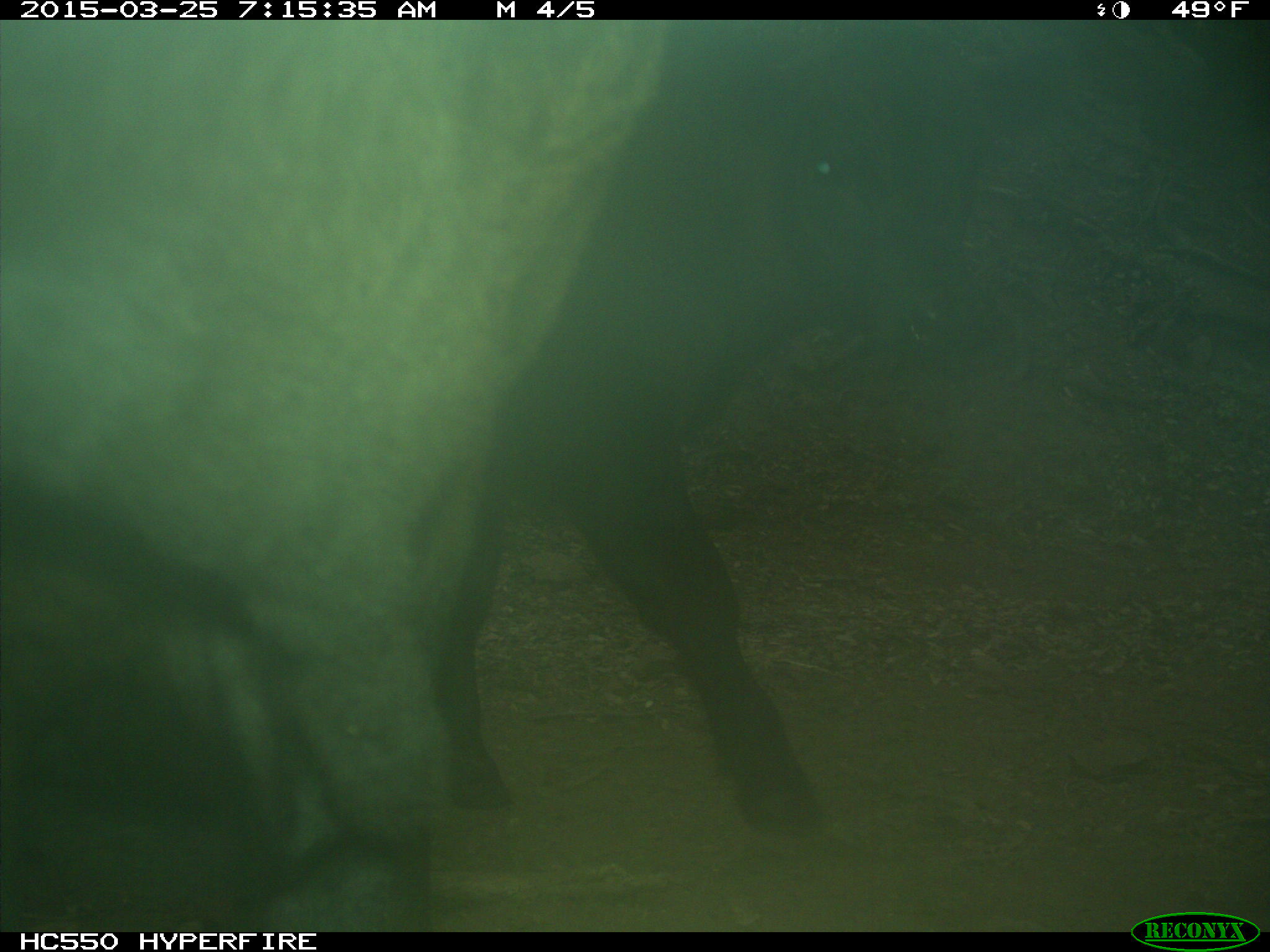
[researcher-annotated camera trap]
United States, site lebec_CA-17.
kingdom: Animalia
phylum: Chordata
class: Mammalia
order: Artiodactyla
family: Bovidae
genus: Bos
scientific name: Bos taurus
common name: domestic cow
Bos taurus (domestic cow).